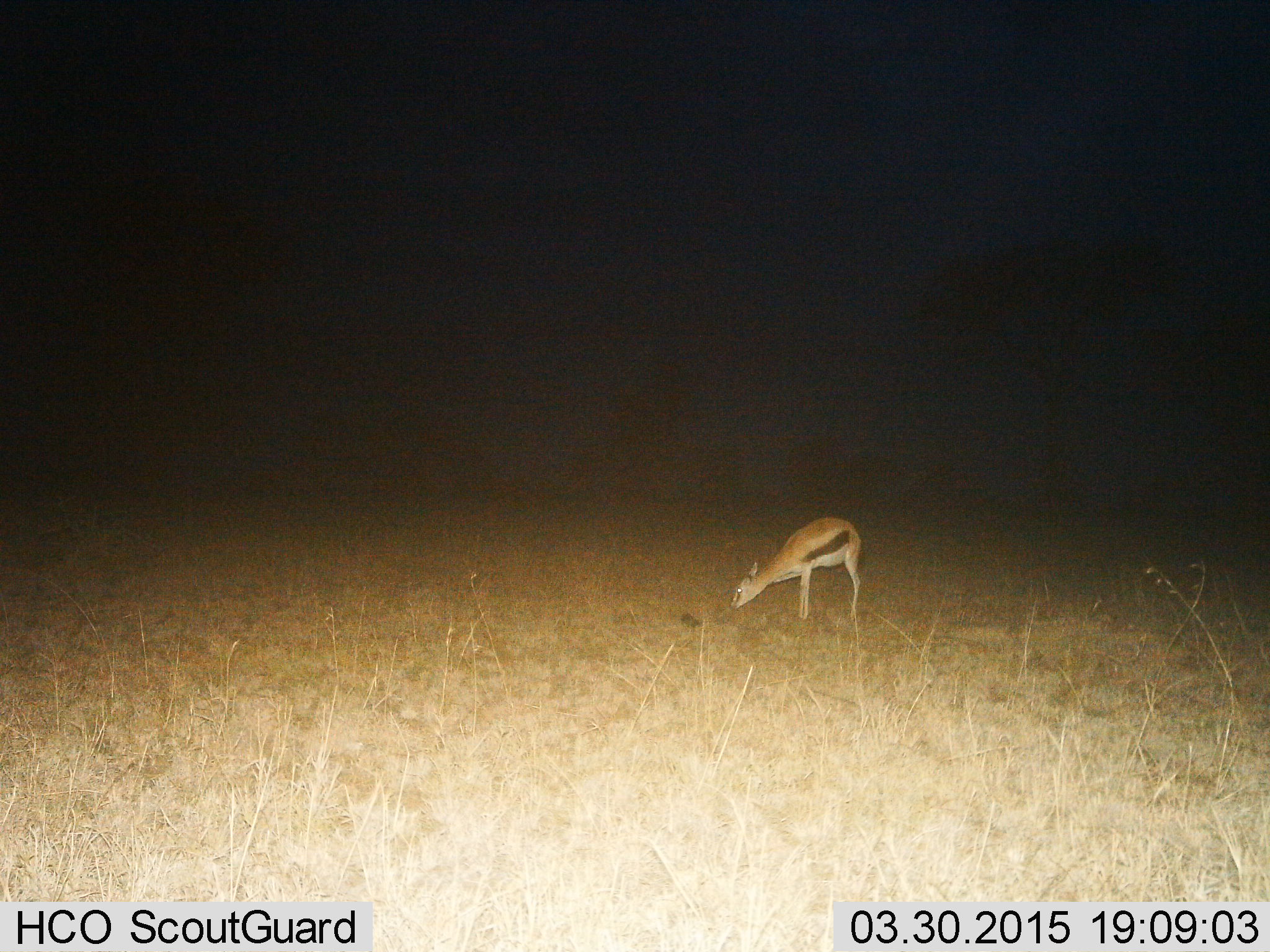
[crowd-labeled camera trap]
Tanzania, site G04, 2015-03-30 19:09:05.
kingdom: Animalia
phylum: Chordata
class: Mammalia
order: Artiodactyla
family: Bovidae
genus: Eudorcas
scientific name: Eudorcas thomsonii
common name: thomson's gazelle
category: gazellethomsons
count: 1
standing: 20%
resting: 0%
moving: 0%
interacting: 0%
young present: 10%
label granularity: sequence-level